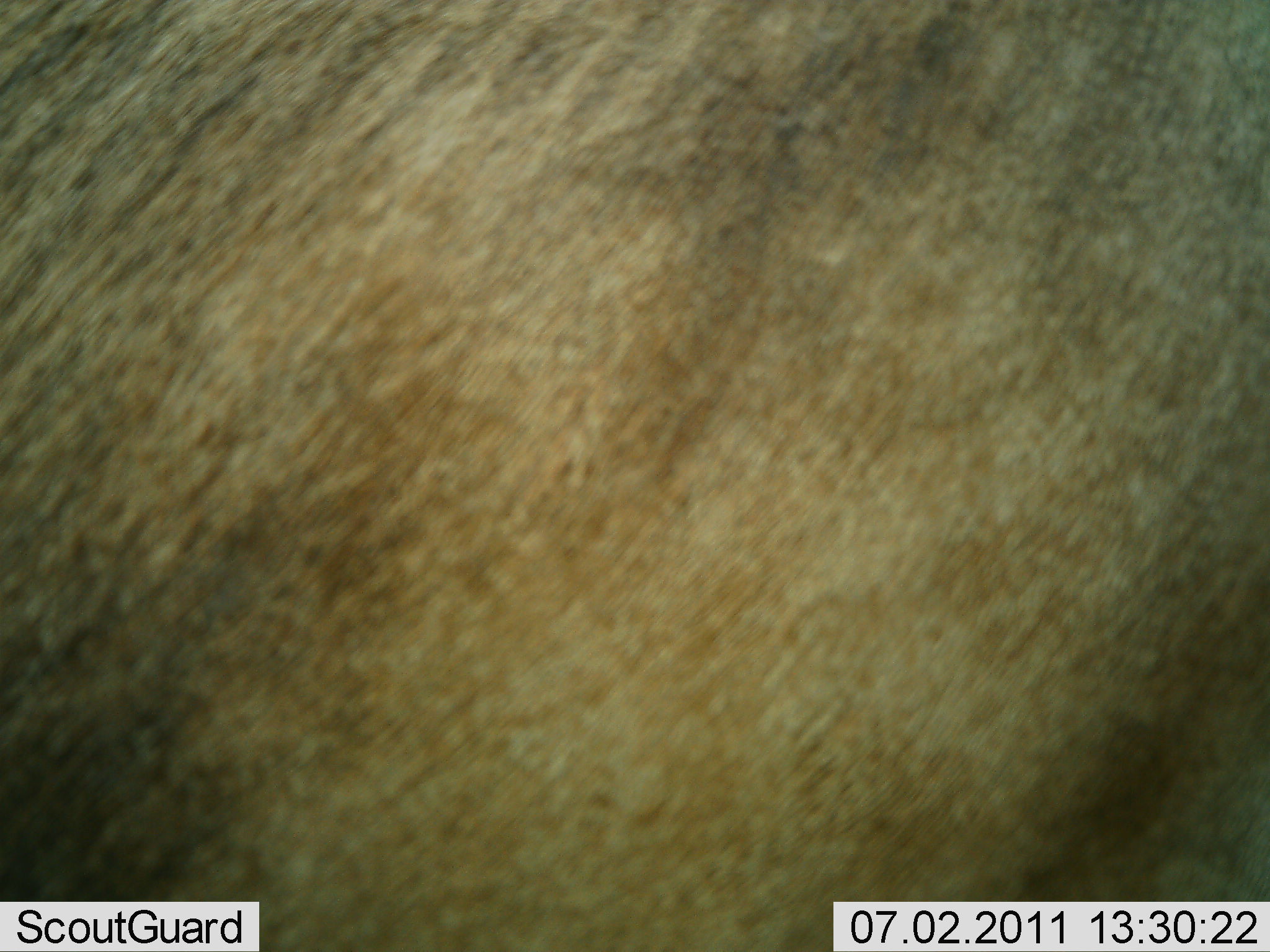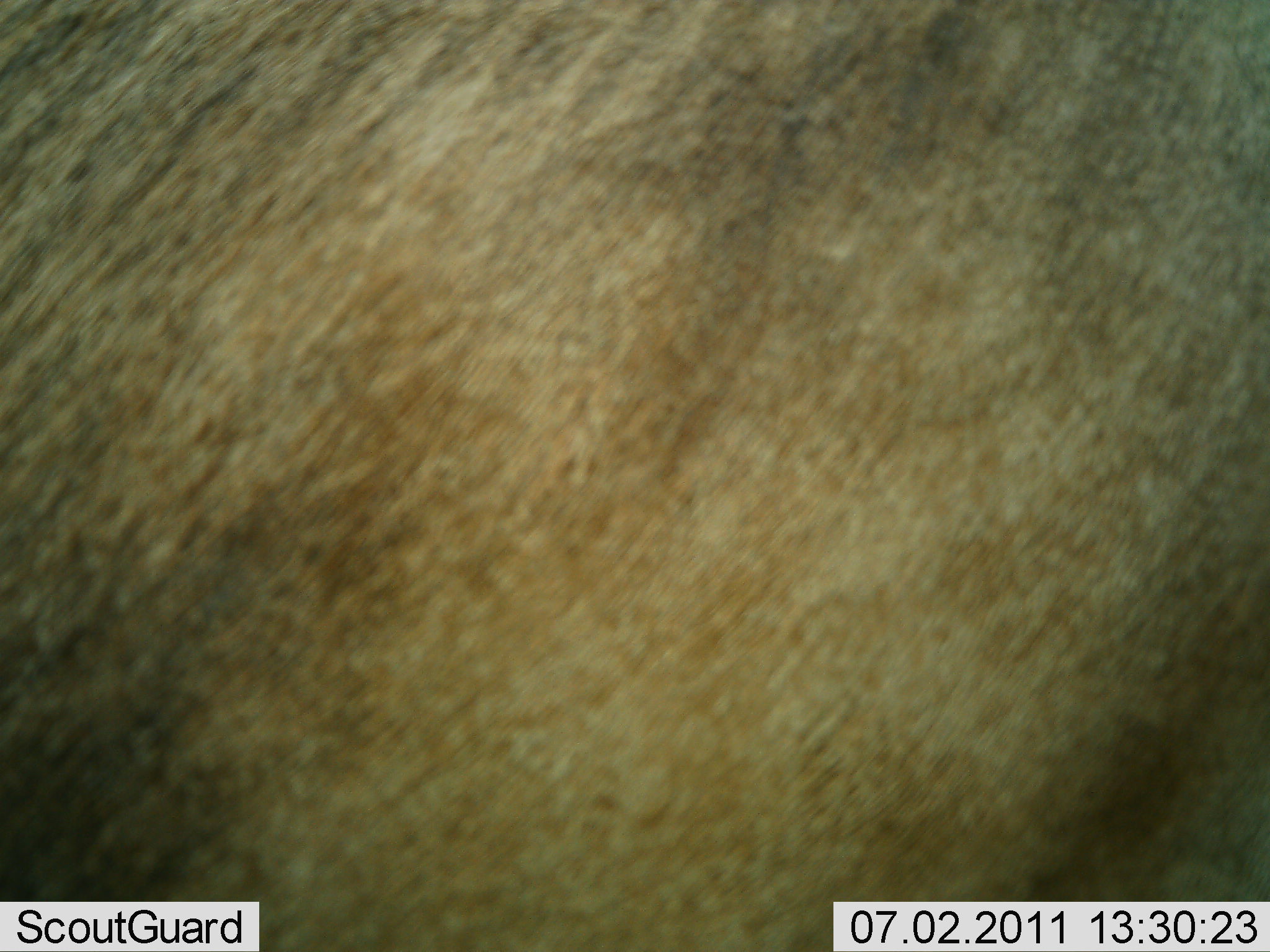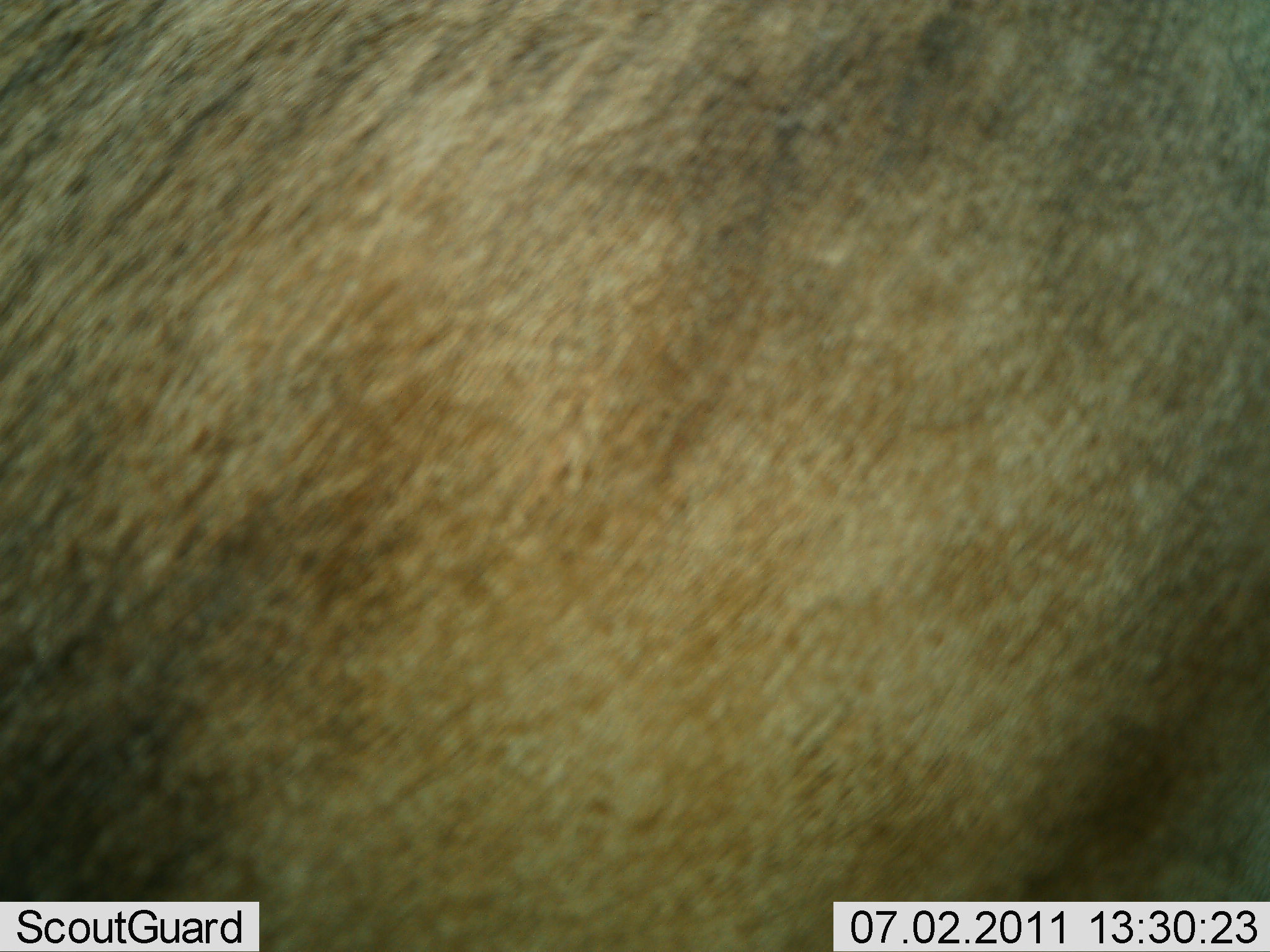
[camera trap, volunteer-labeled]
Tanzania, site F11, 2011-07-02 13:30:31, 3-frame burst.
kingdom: Animalia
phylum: Chordata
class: Mammalia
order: Artiodactyla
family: Bovidae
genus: Connochaetes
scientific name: Connochaetes taurinus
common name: blue wildebeest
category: wildebeest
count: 1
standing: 89%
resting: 0%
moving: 0%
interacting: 0%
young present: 0%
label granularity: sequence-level